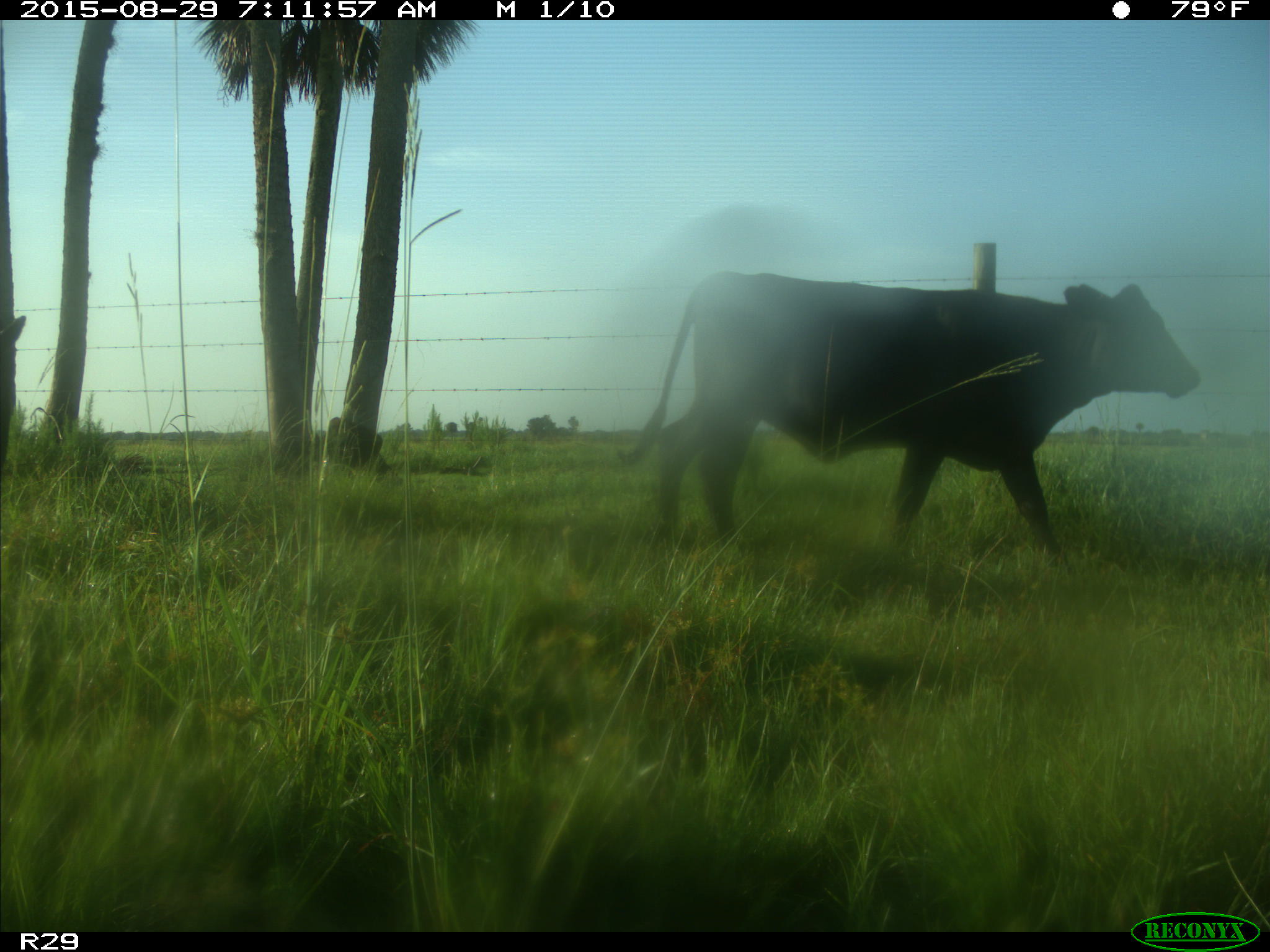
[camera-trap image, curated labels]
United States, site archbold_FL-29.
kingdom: Animalia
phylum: Chordata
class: Mammalia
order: Artiodactyla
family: Bovidae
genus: Bos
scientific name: Bos taurus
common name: domestic cow